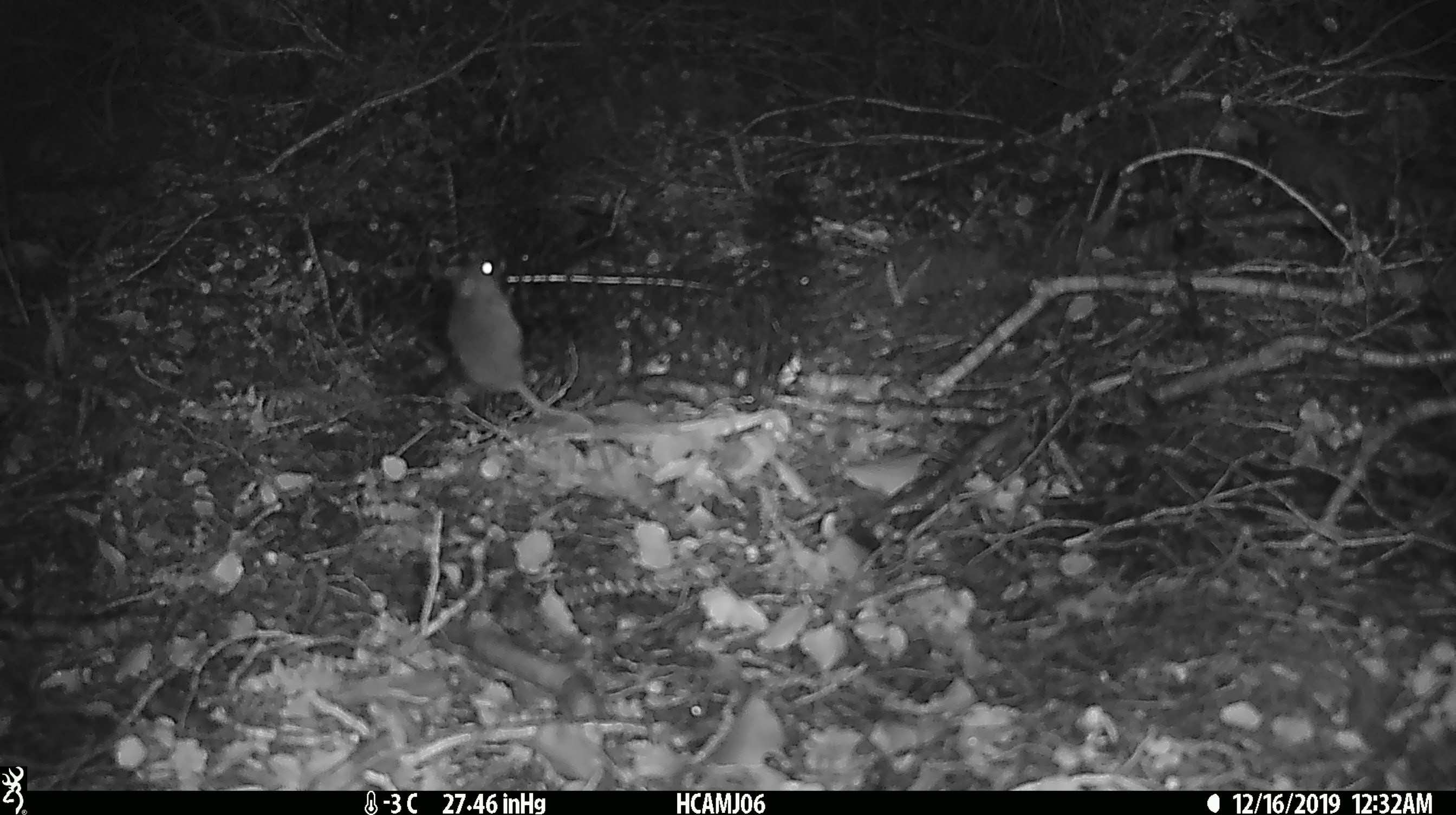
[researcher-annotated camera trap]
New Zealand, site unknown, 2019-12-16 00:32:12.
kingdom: Animalia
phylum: Chordata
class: Mammalia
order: Rodentia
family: Muridae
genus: Mus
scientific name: Mus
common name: mouse